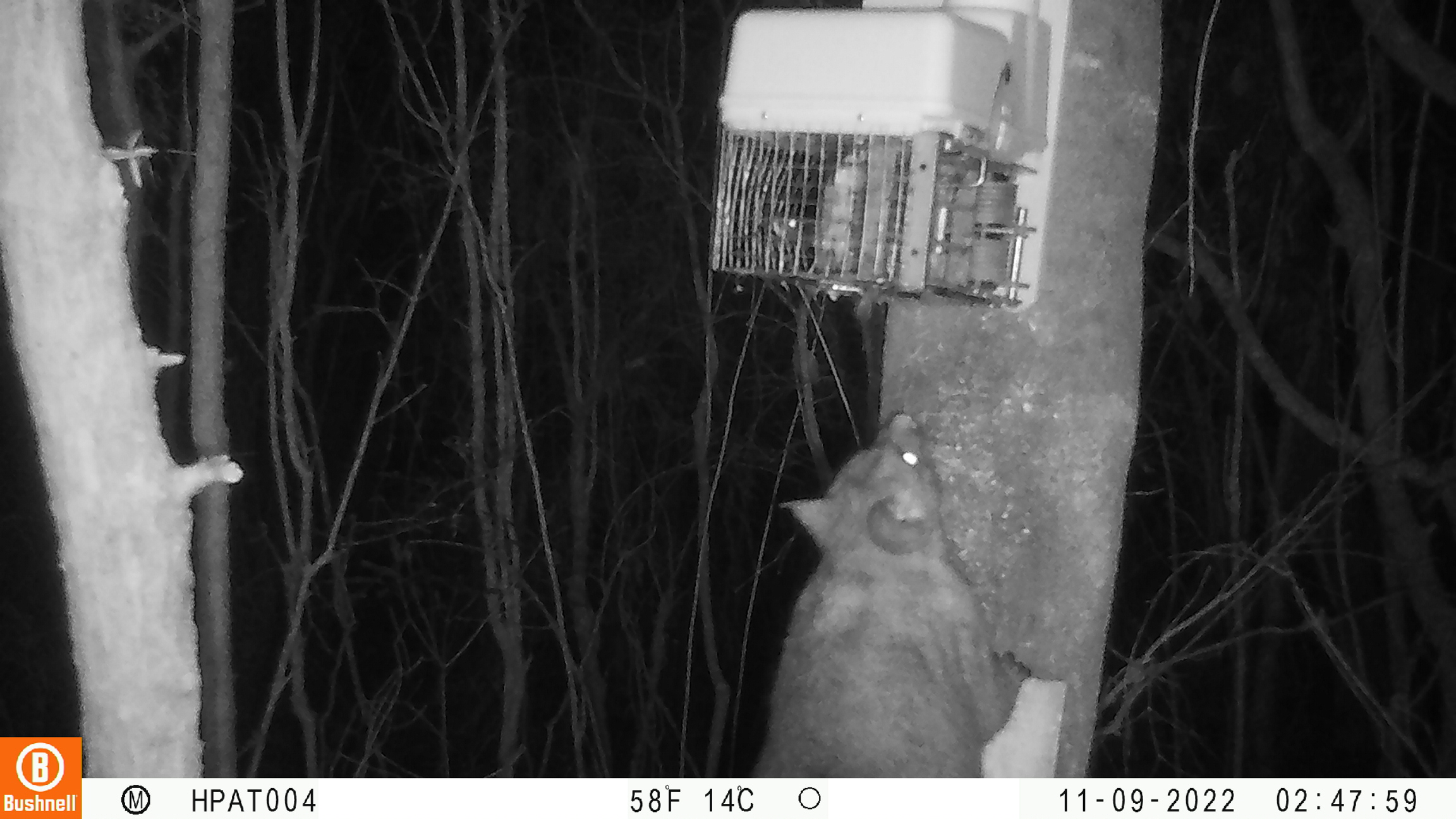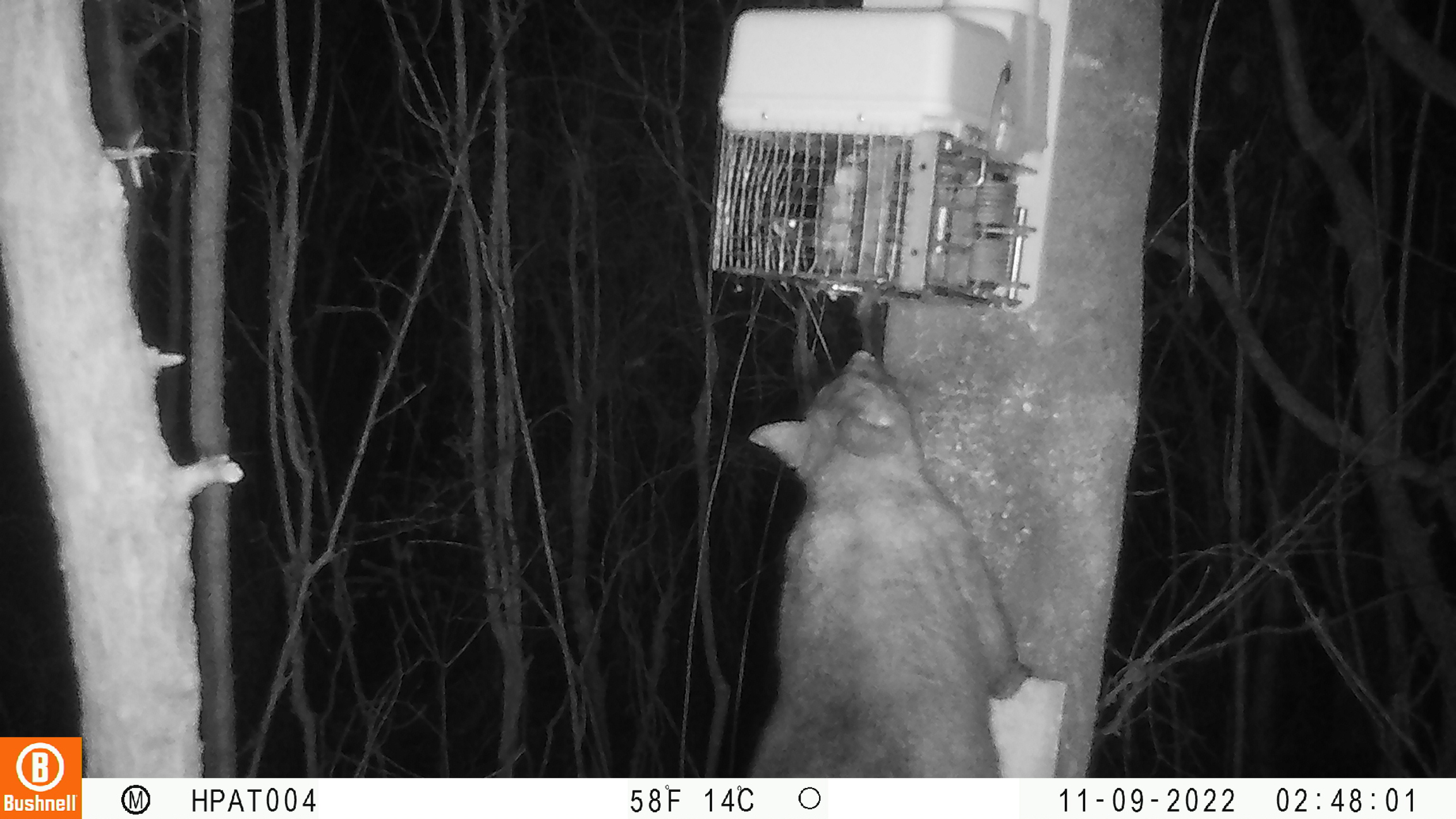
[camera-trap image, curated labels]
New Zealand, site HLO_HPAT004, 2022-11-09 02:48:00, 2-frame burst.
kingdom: Animalia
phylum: Chordata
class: Mammalia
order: Diprotodontia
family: Phalangeridae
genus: Trichosurus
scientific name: Trichosurus vulpecula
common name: common brushtail possum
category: possum